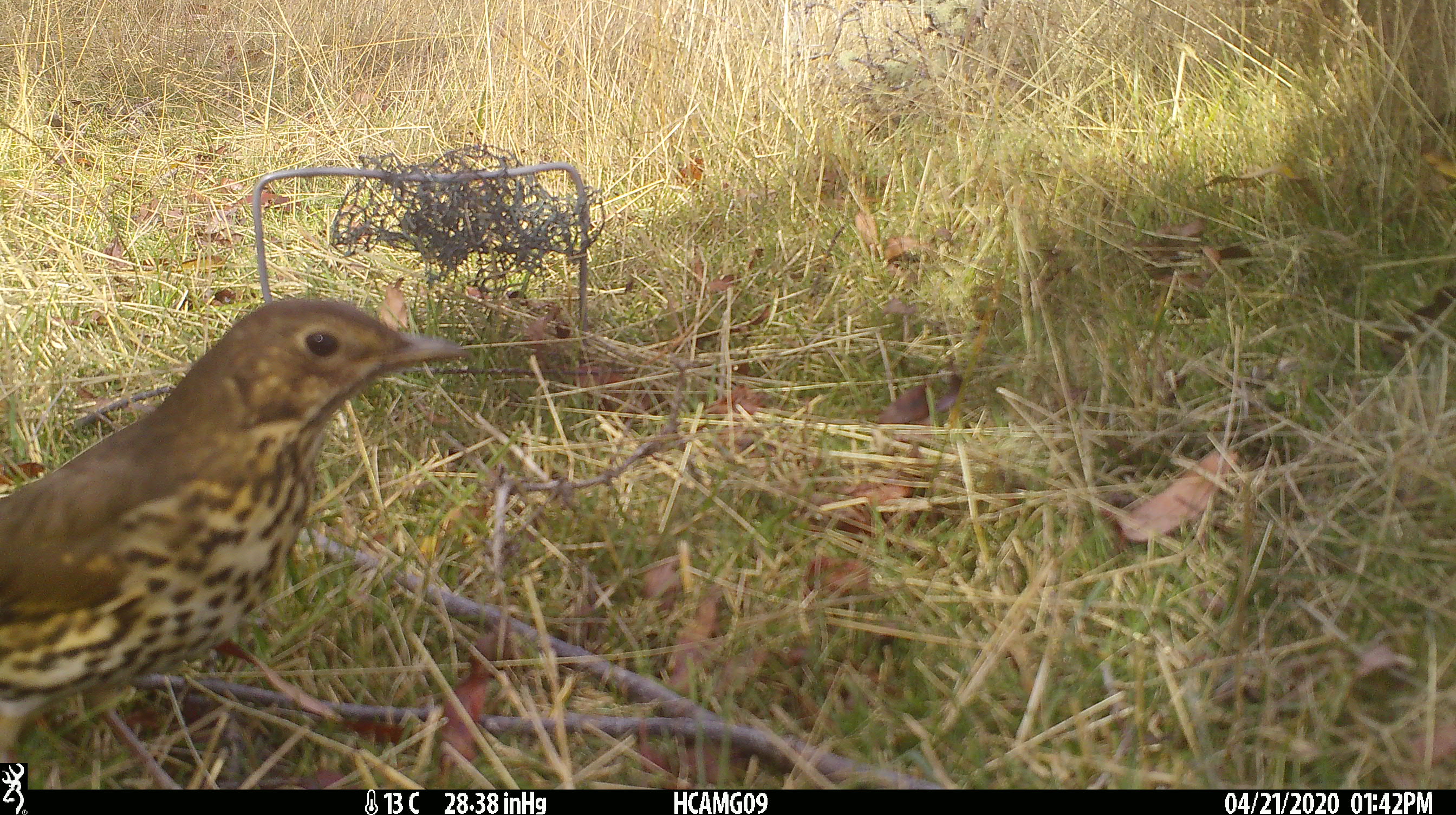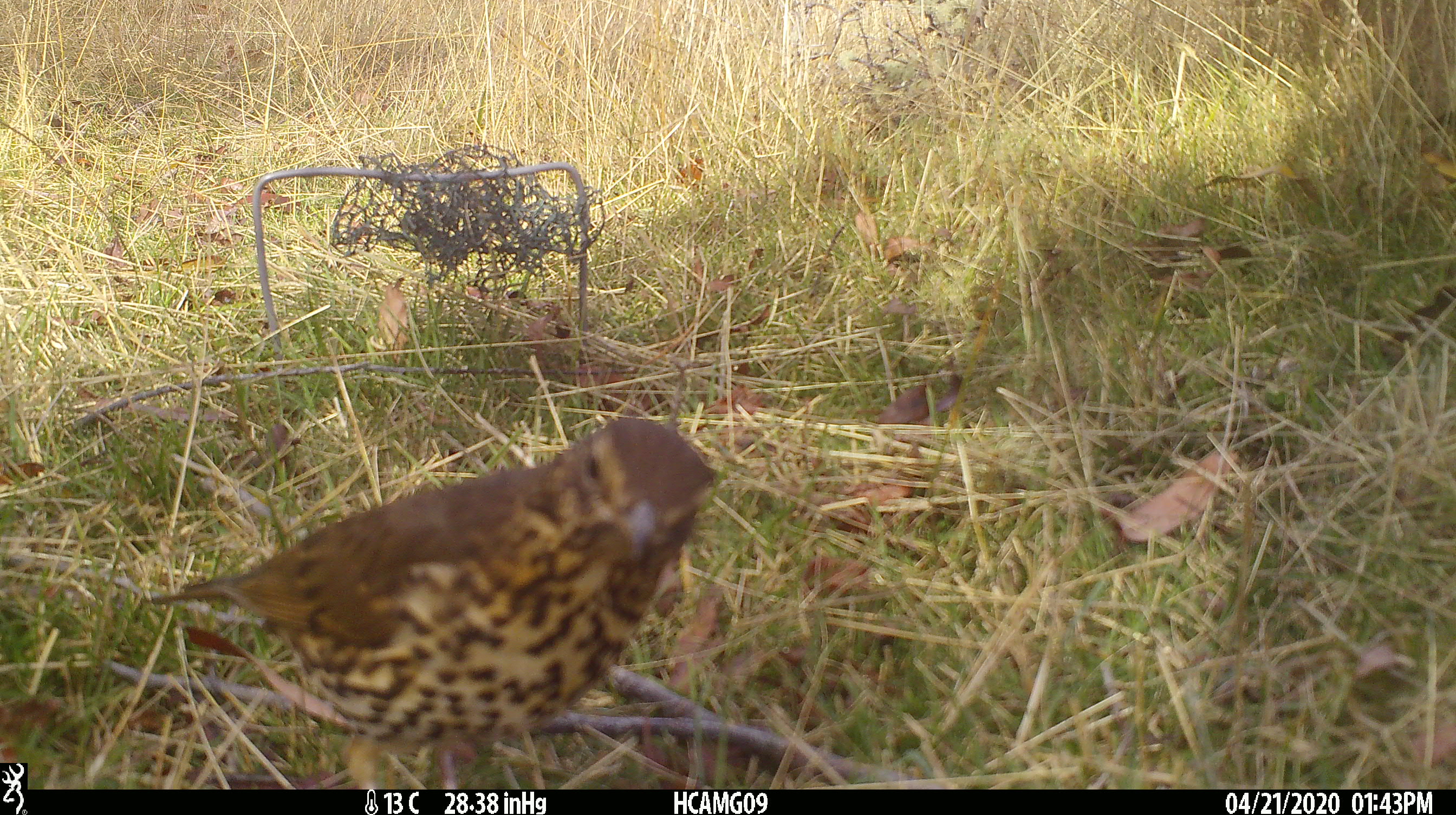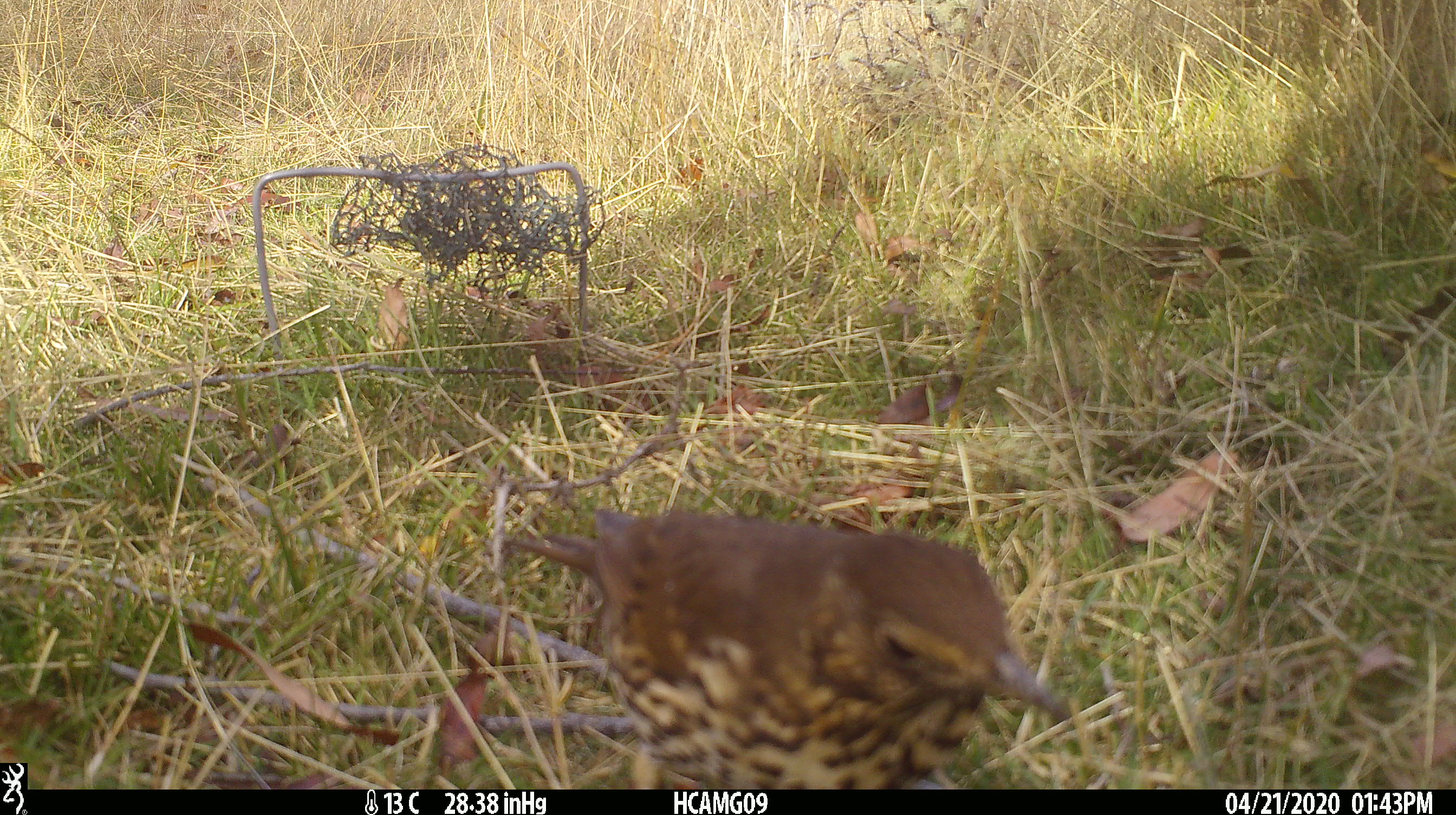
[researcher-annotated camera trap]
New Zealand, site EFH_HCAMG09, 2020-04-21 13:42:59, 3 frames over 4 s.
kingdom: Animalia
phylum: Chordata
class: Aves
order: Passeriformes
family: Turdidae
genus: Turdus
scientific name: Turdus philomelos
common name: song thrush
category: thrush